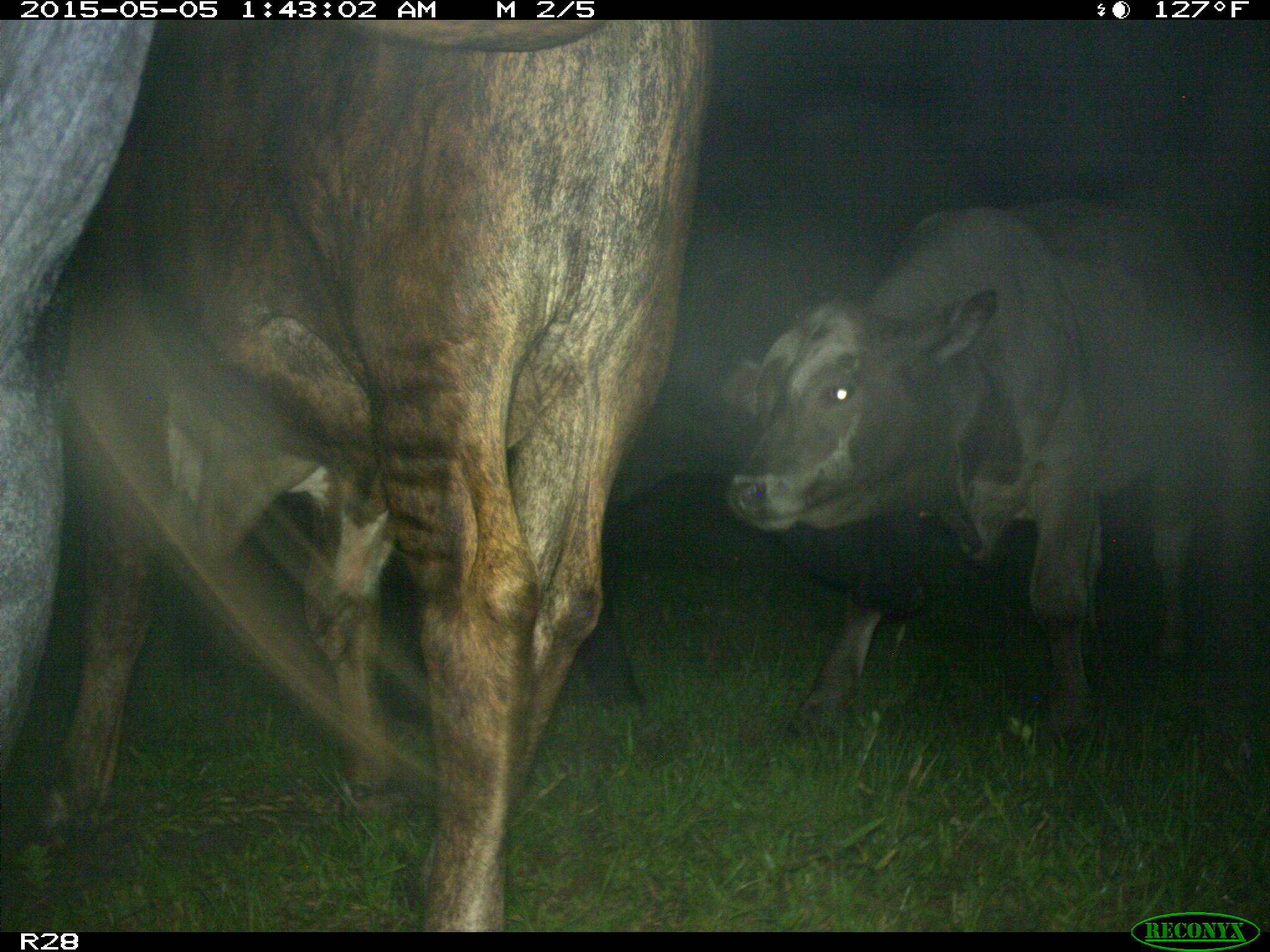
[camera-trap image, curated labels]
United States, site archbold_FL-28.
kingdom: Animalia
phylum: Chordata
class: Mammalia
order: Artiodactyla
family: Bovidae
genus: Bos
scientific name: Bos taurus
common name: domestic cow